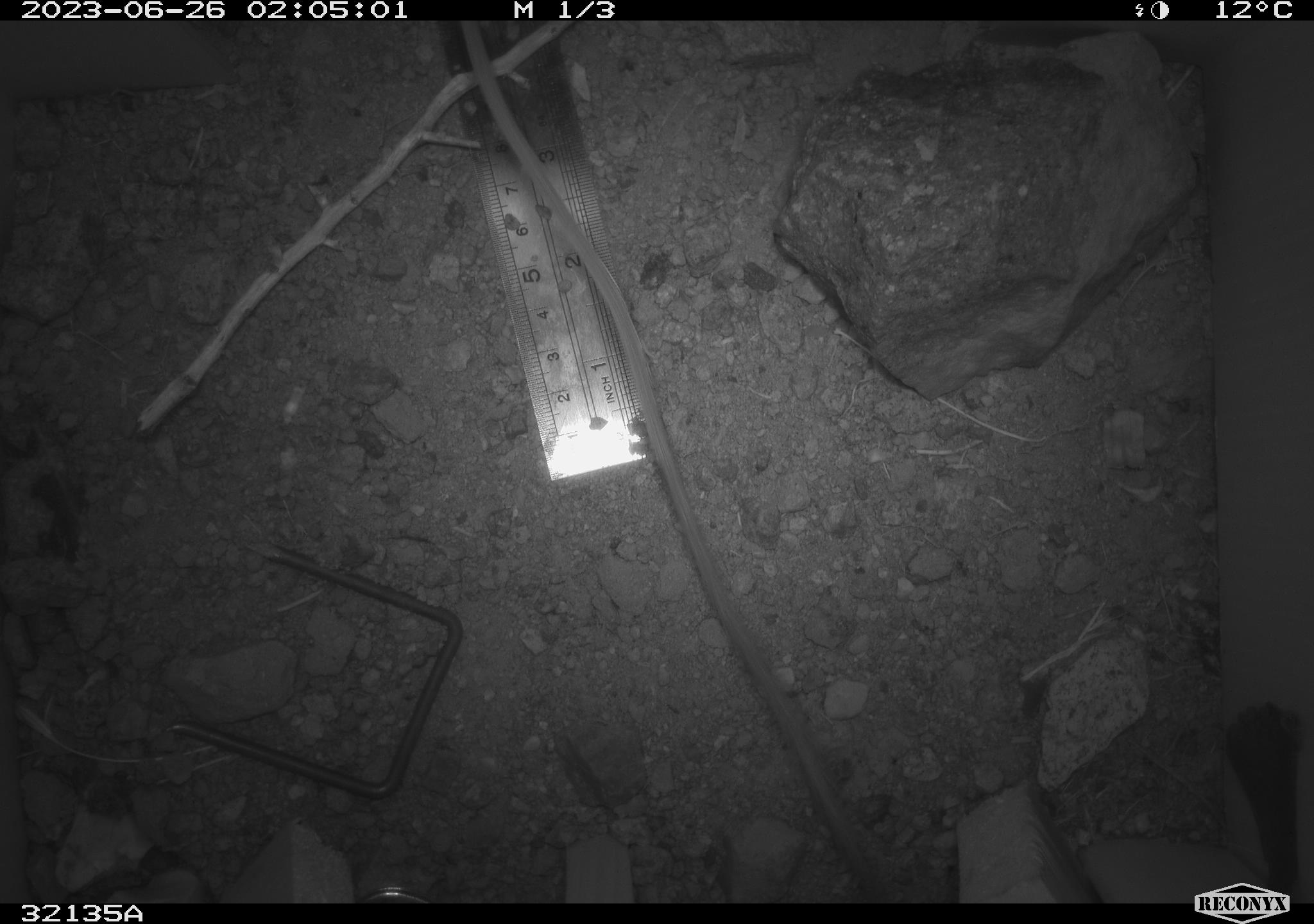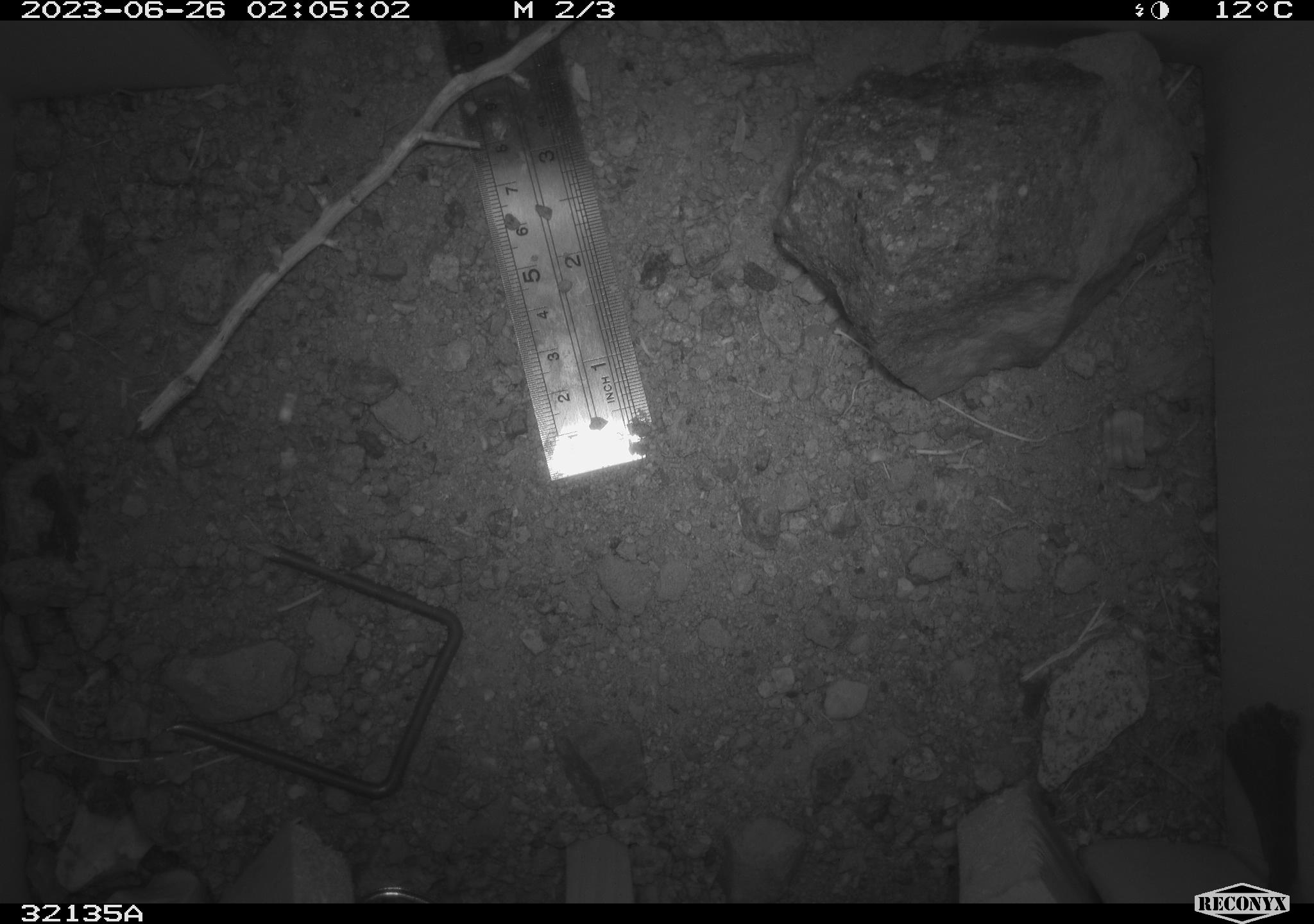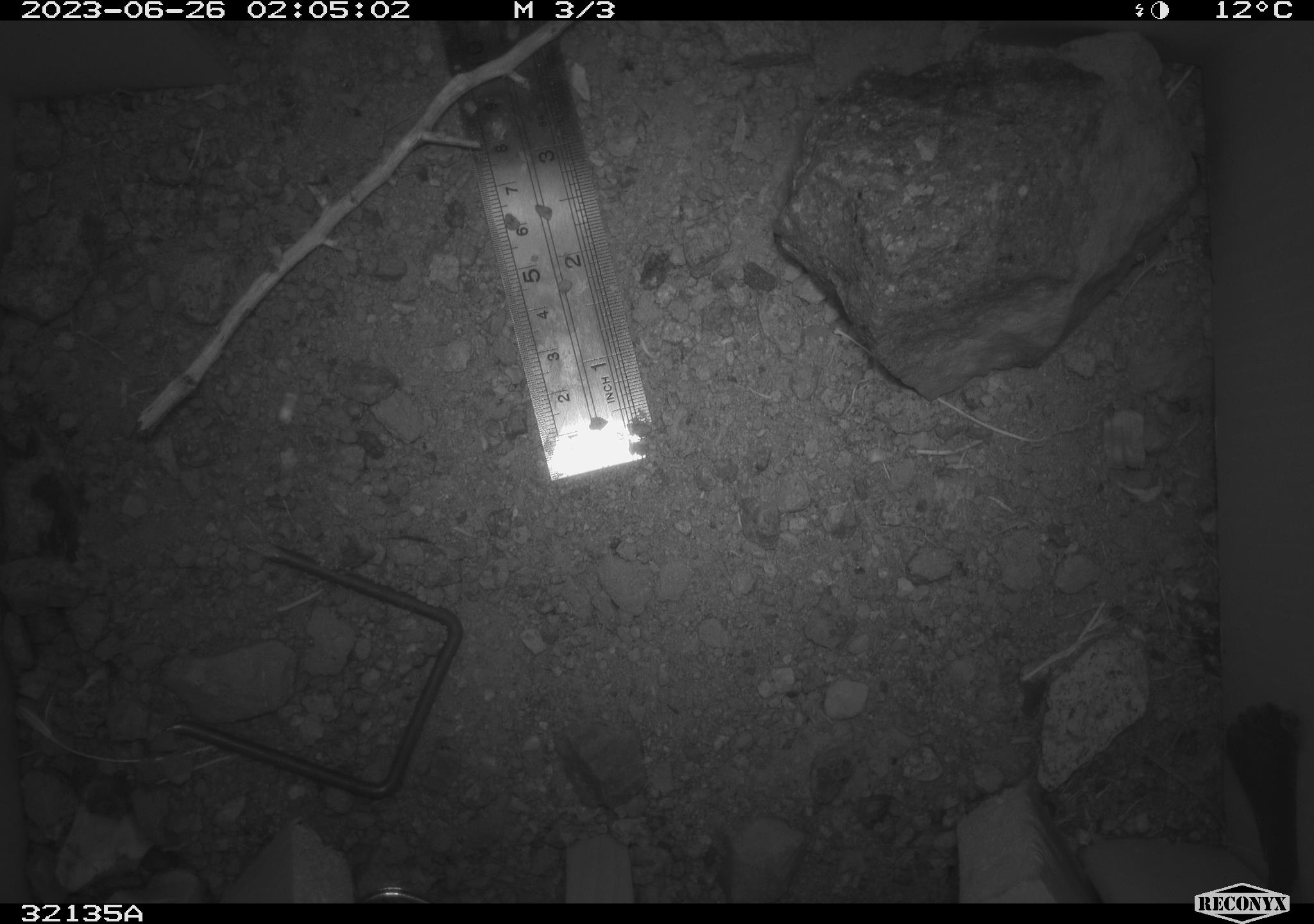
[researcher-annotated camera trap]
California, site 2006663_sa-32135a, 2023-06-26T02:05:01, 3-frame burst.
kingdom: Animalia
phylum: Chordata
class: Mammalia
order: Rodentia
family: Heteromyidae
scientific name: Heteromyidae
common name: kangaroo rats and pocket mice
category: heteromyidae family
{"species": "heteromyidae family (kangaroo rats and pocket mice) (Heteromyidae)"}